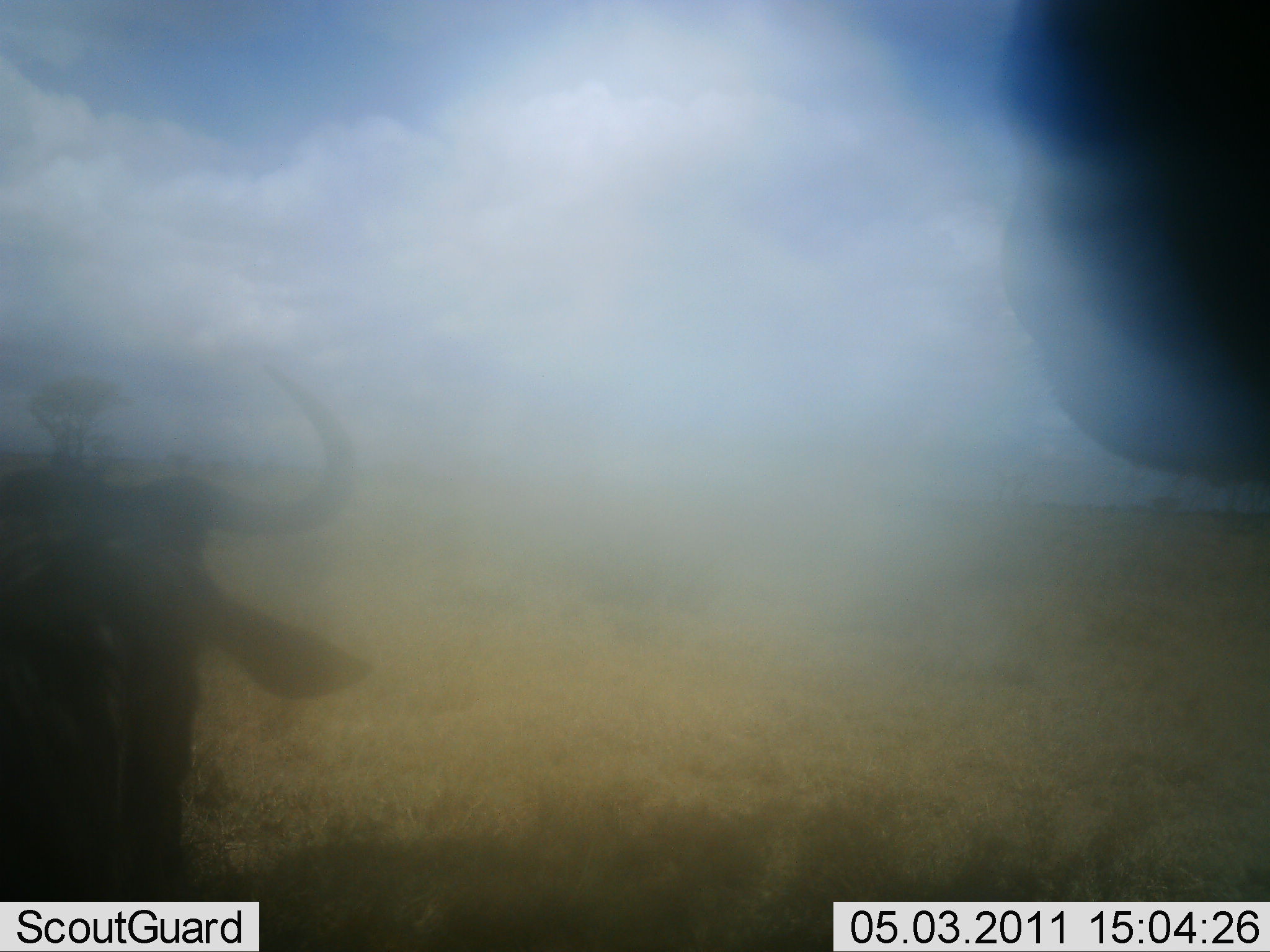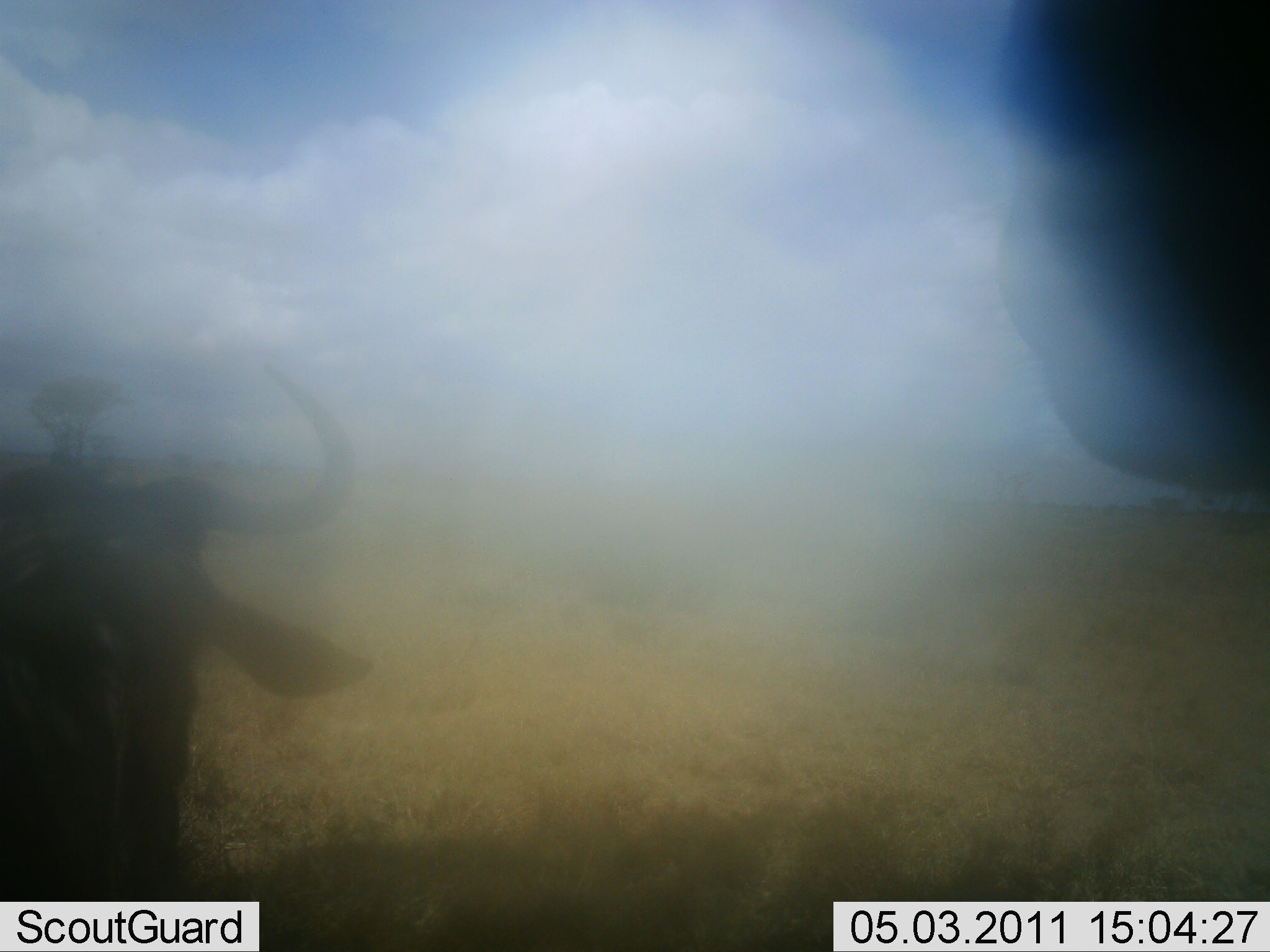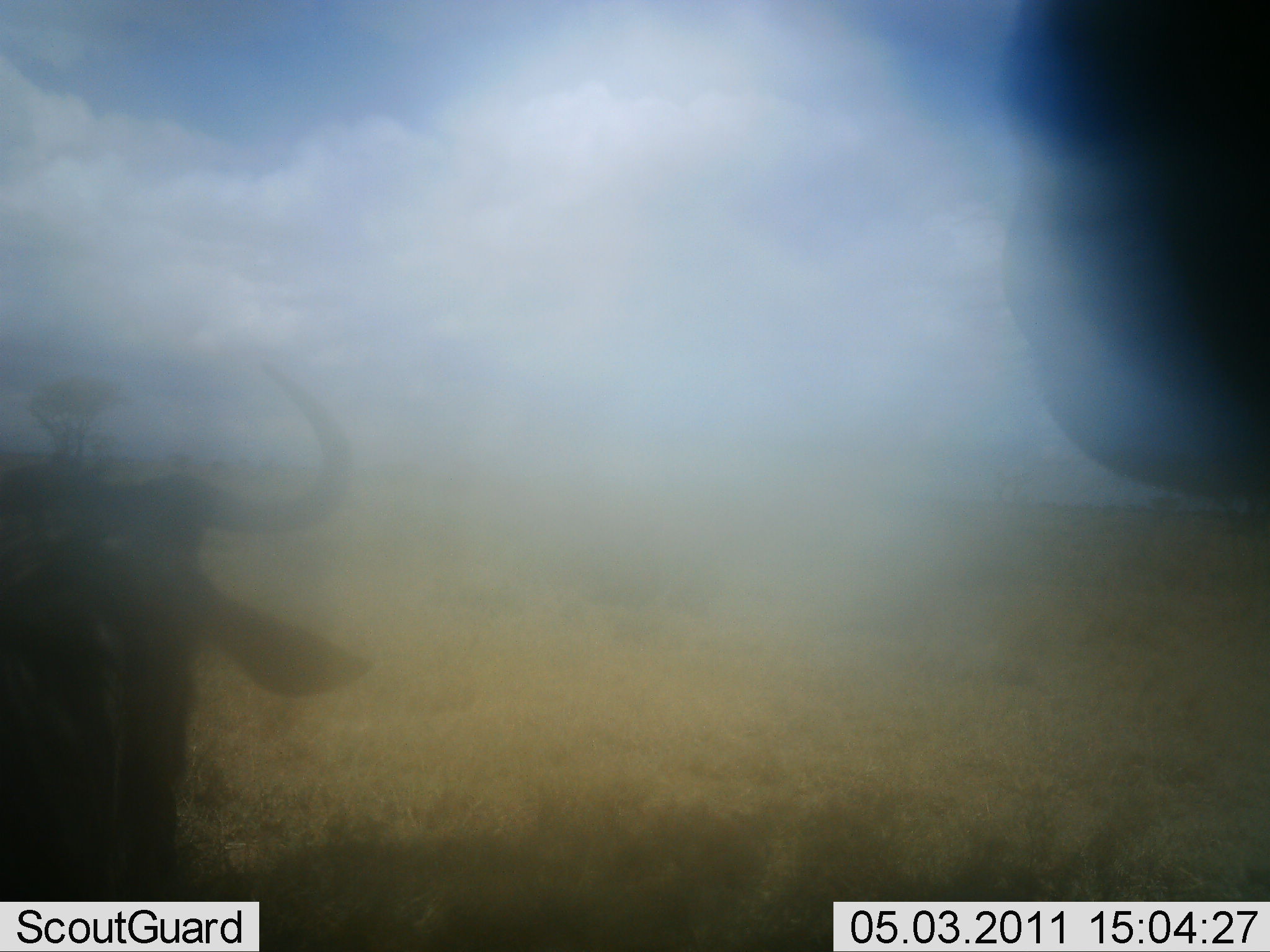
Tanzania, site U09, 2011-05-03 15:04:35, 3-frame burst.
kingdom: Animalia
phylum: Chordata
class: Mammalia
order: Artiodactyla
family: Bovidae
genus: Connochaetes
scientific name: Connochaetes taurinus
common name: blue wildebeest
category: wildebeest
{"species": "wildebeest (blue wildebeest) (Connochaetes taurinus)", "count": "2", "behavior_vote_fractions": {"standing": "67%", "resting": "25%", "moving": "17%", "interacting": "0%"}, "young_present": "0%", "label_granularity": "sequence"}